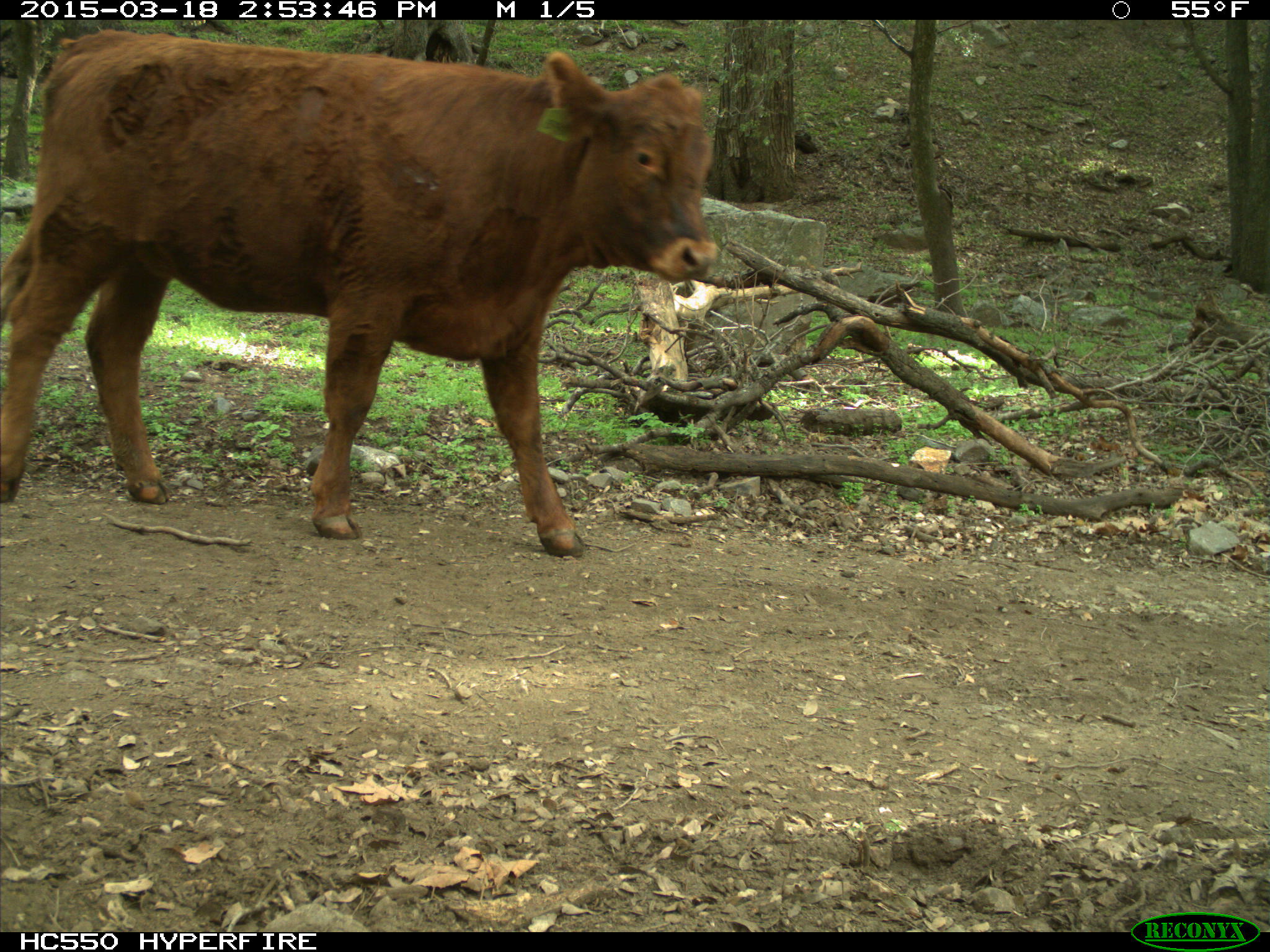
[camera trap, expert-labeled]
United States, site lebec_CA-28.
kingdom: Animalia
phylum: Chordata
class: Mammalia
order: Artiodactyla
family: Bovidae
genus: Bos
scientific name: Bos taurus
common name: domestic cow